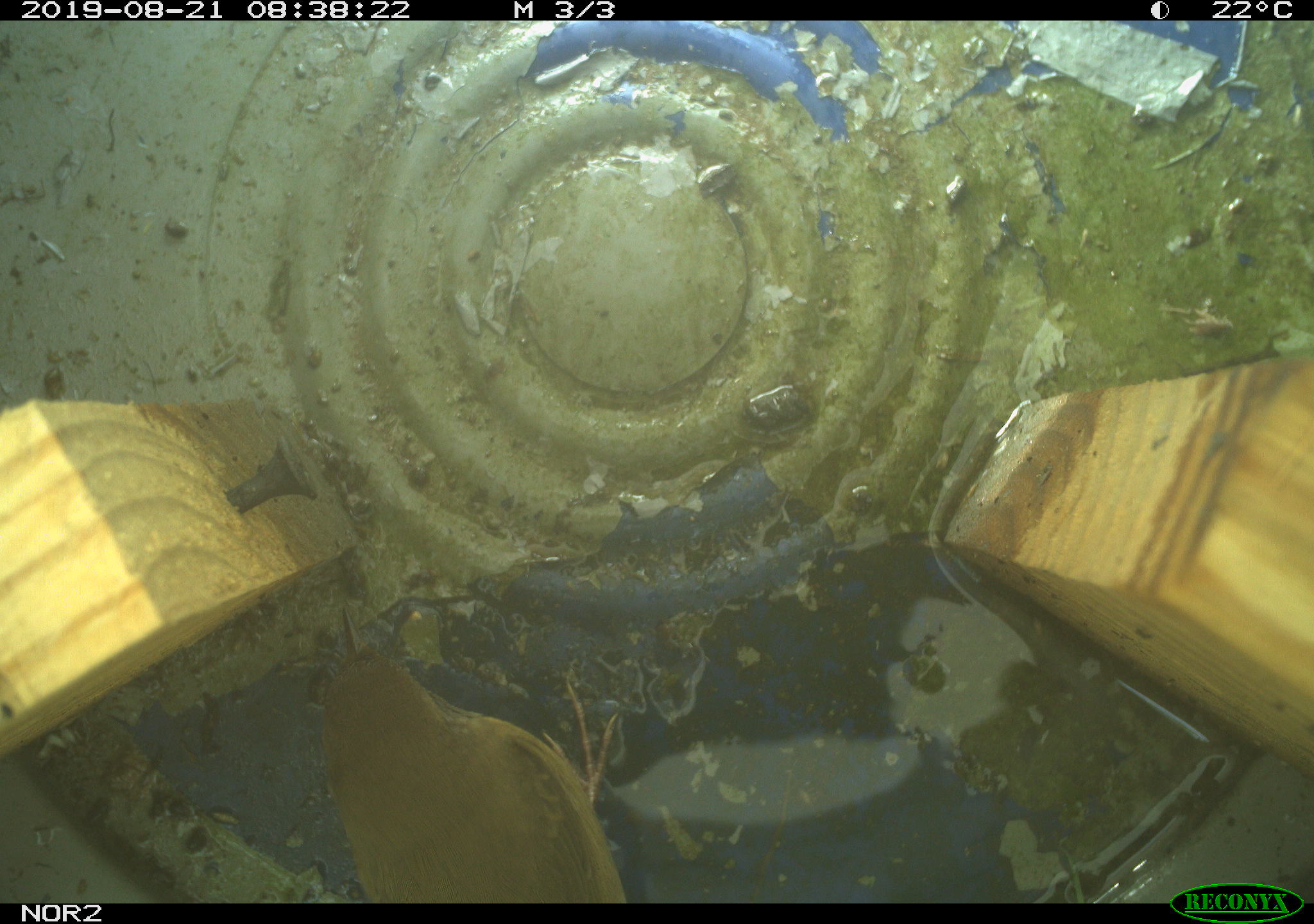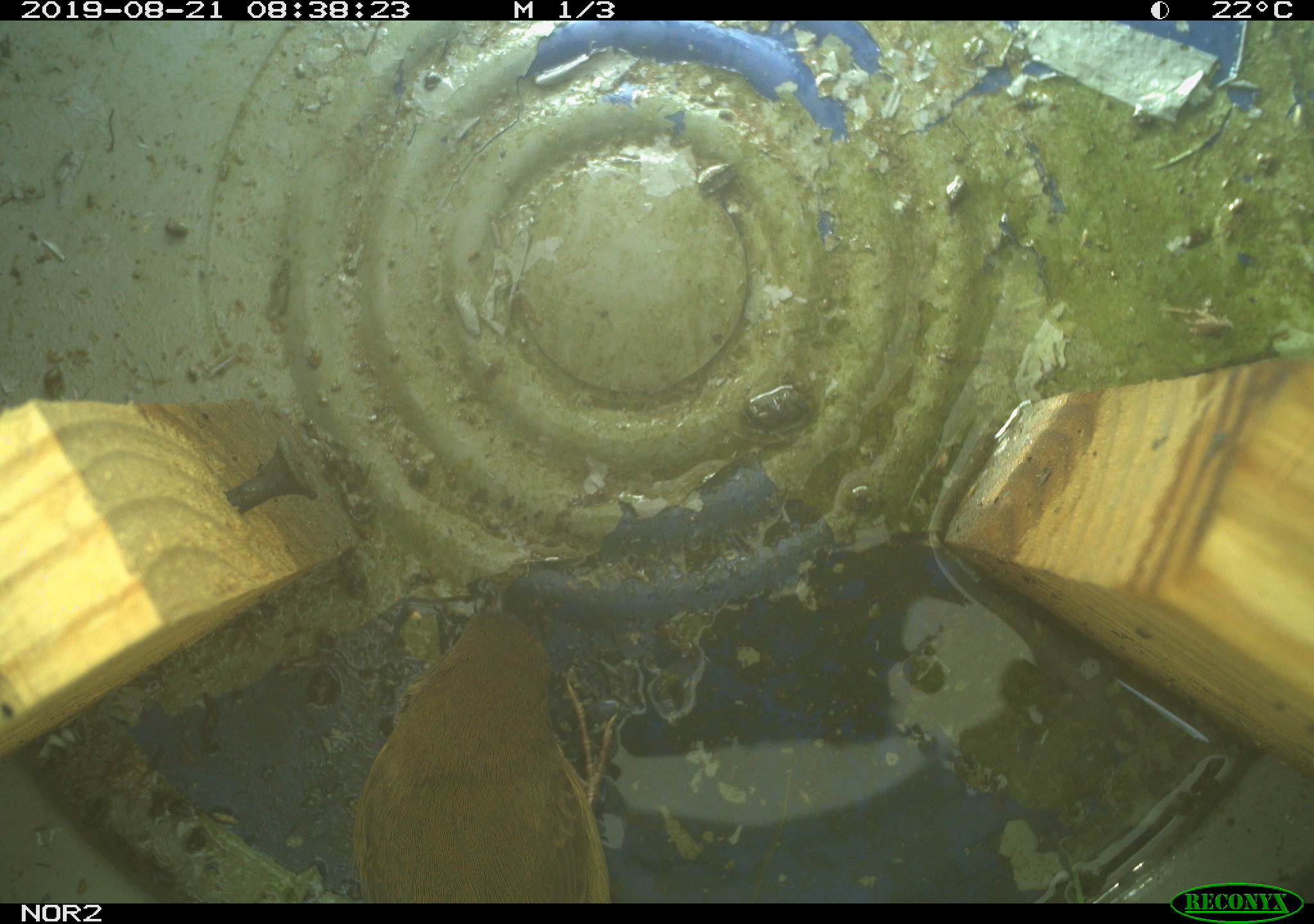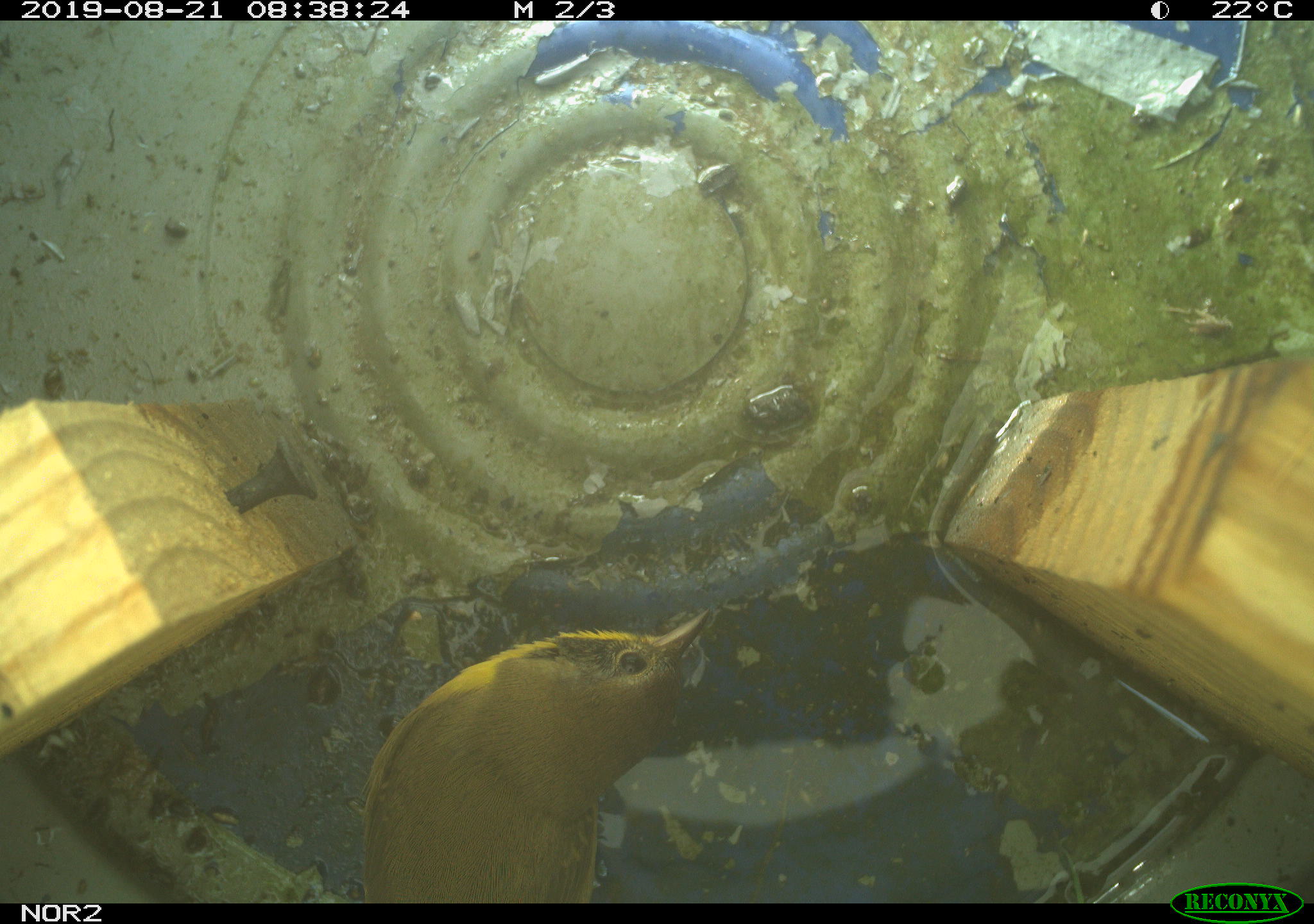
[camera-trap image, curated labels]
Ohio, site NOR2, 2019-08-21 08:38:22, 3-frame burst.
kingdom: Animalia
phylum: Chordata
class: Aves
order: Passeriformes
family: Parulidae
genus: Geothlypis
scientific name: Geothlypis trichas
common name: common yellowthroat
Common yellowthroat (Geothlypis trichas).